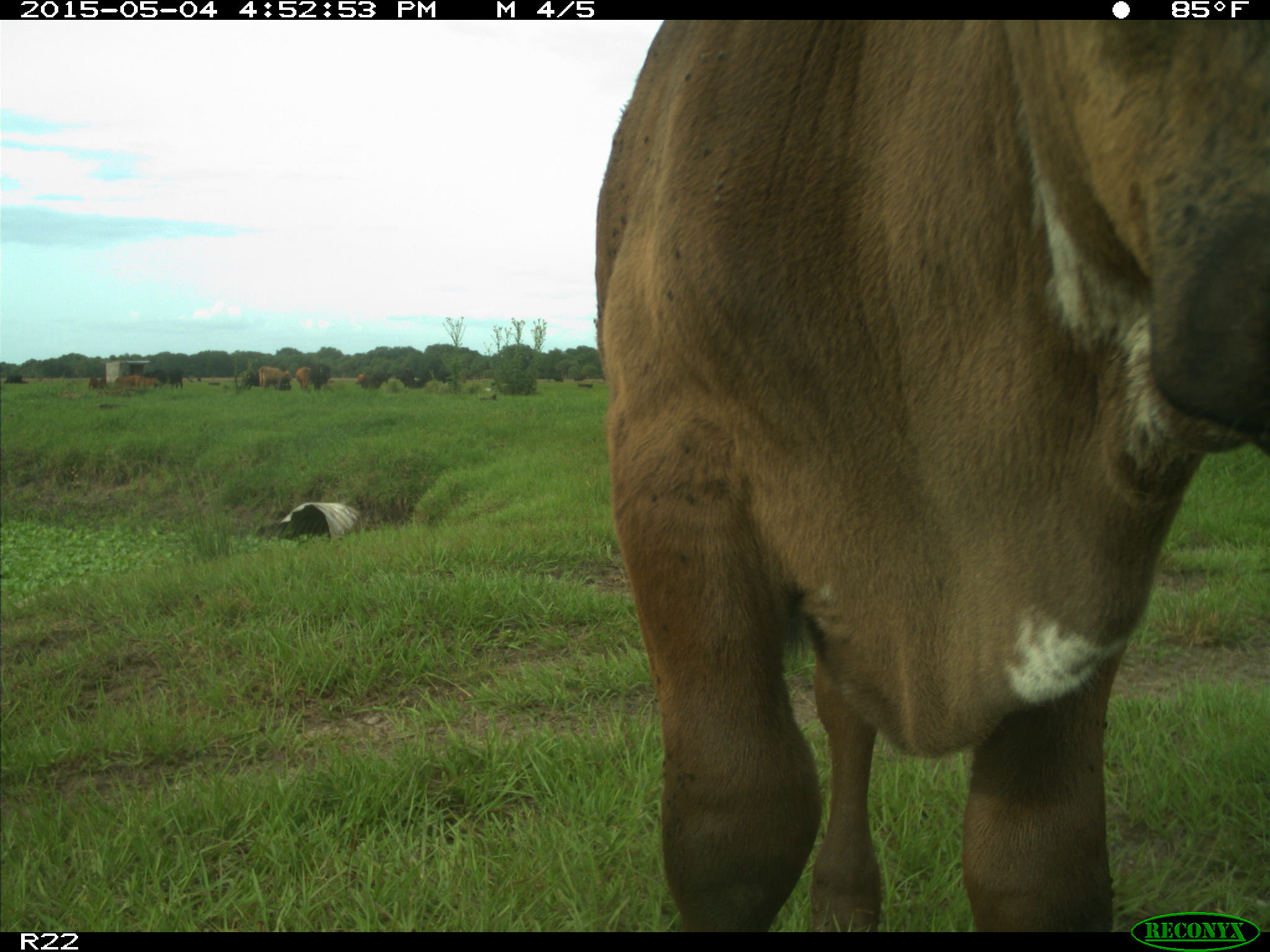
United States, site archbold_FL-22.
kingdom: Animalia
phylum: Chordata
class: Mammalia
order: Artiodactyla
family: Bovidae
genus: Bos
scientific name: Bos taurus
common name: domestic cow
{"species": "Bos taurus (domestic cow)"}